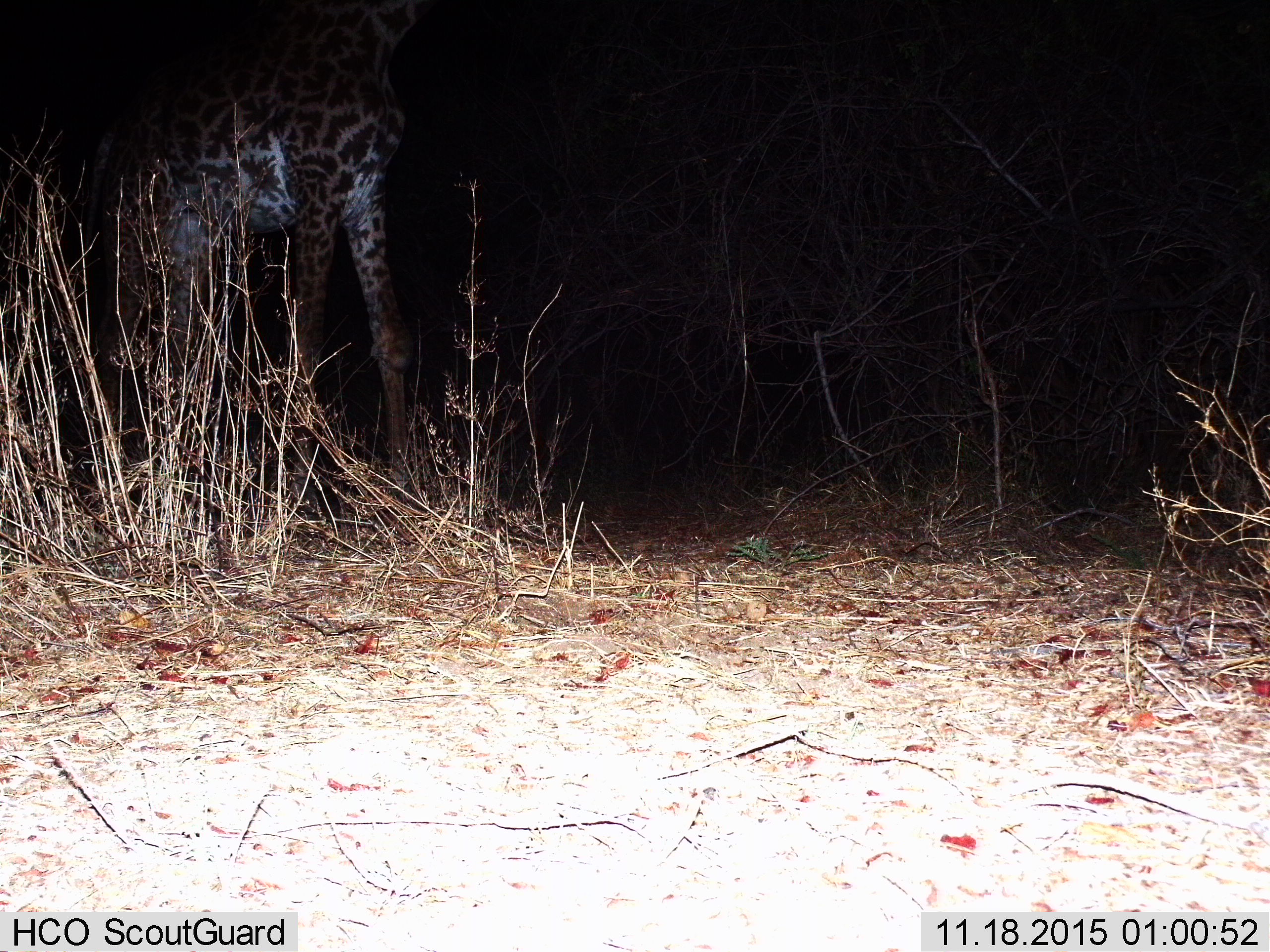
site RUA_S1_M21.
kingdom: Animalia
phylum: Chordata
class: Mammalia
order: Artiodactyla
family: Giraffidae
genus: Giraffa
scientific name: Giraffa camelopardalis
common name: giraffe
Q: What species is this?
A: Giraffe (Giraffa camelopardalis).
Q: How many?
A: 1.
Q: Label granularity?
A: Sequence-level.